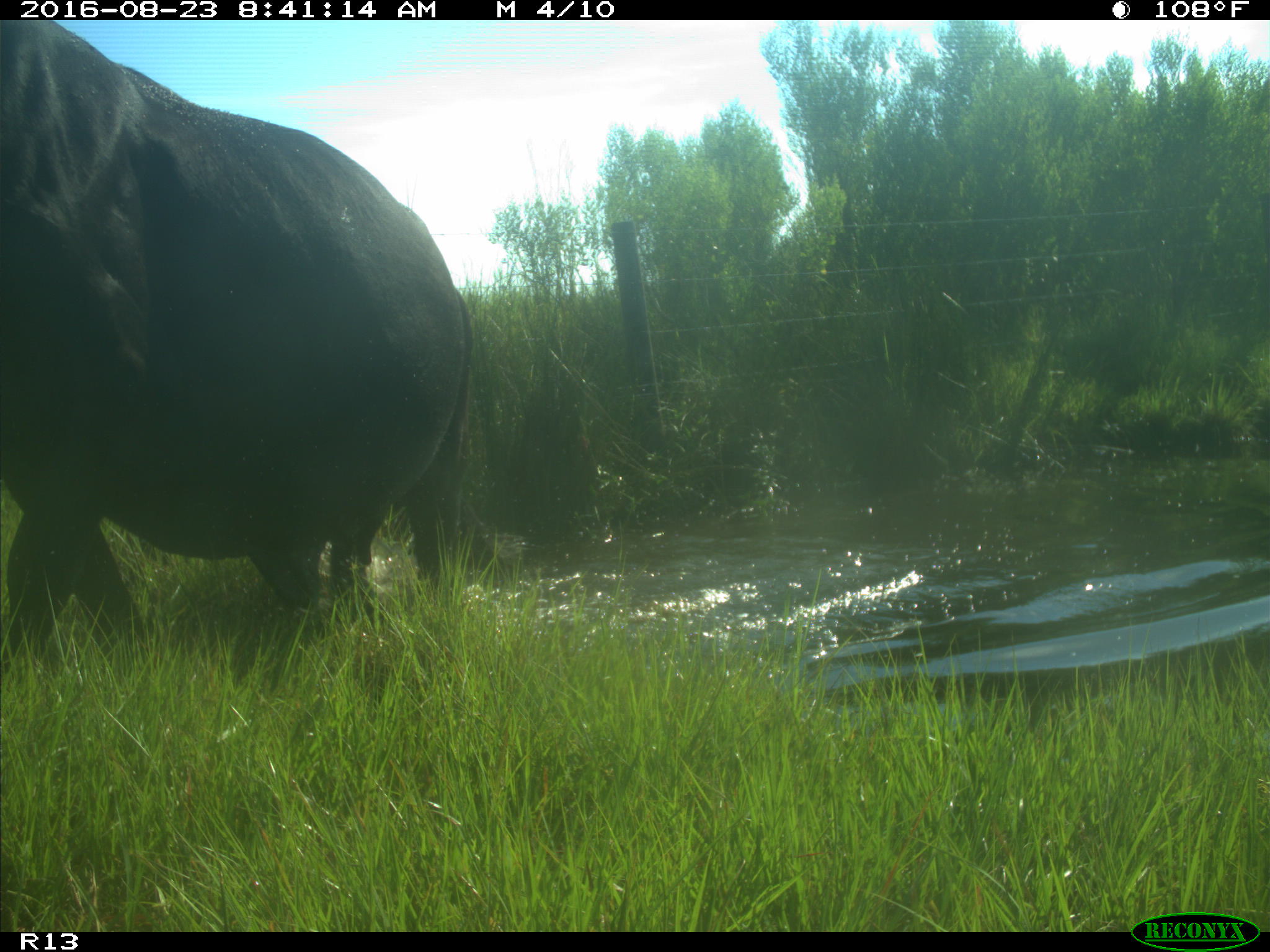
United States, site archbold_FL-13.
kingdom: Animalia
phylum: Chordata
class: Mammalia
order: Artiodactyla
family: Bovidae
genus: Bos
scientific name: Bos taurus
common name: domestic cow